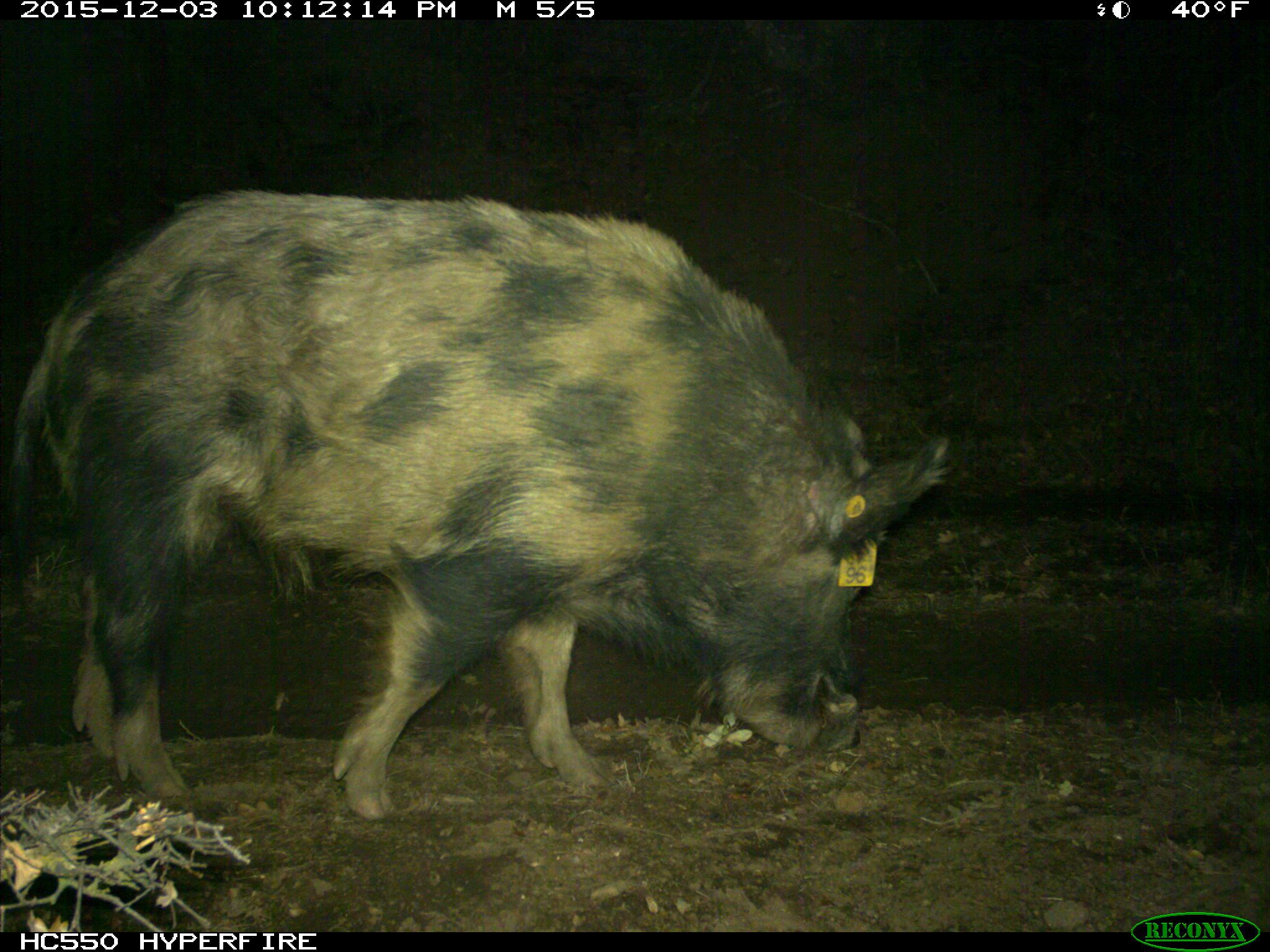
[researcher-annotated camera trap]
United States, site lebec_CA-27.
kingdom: Animalia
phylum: Chordata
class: Mammalia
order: Artiodactyla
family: Suidae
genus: Sus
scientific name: Sus scrofa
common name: wild boar